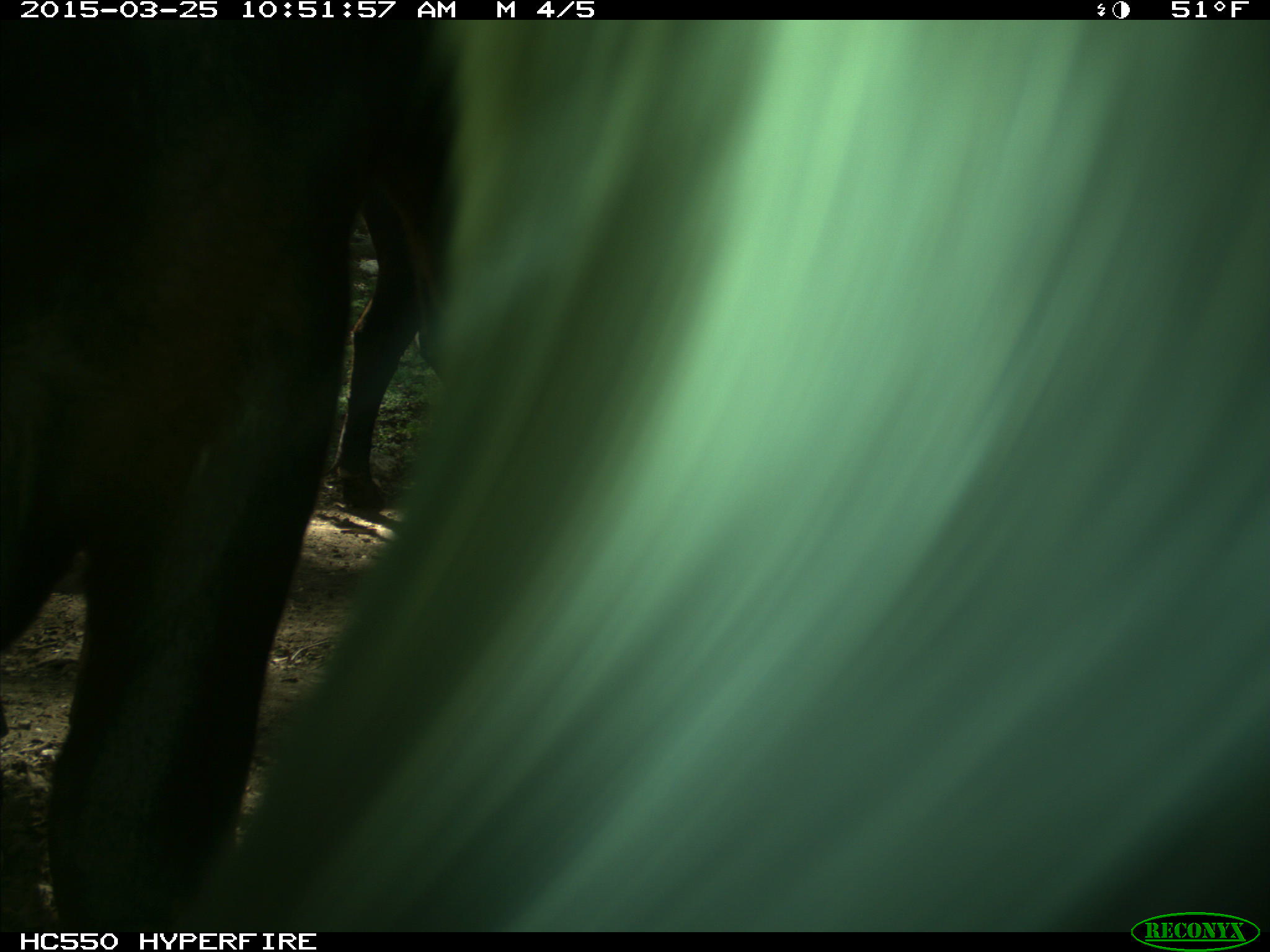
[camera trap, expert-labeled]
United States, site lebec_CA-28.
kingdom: Animalia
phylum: Chordata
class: Mammalia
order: Artiodactyla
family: Bovidae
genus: Bos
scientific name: Bos taurus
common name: domestic cow